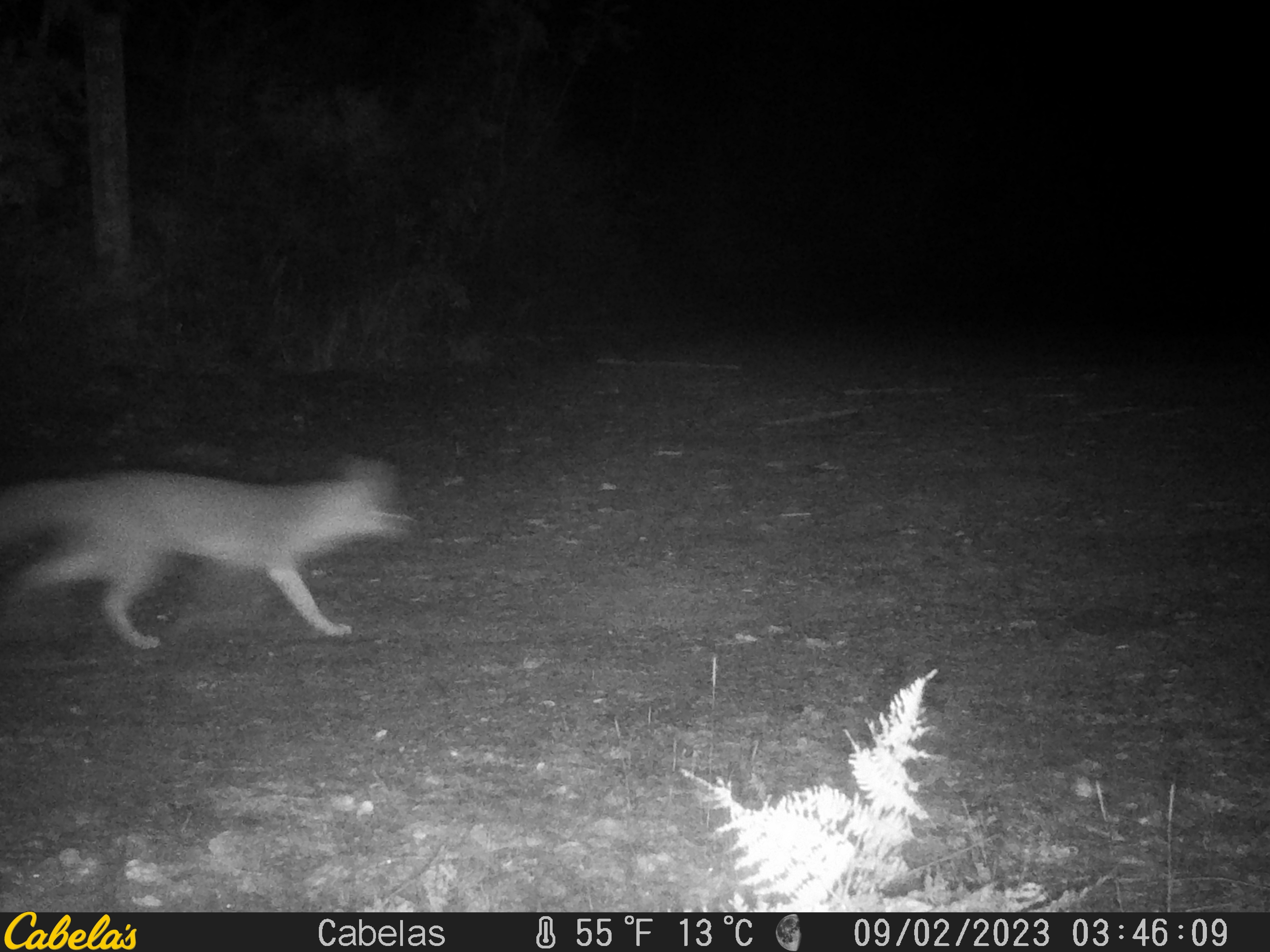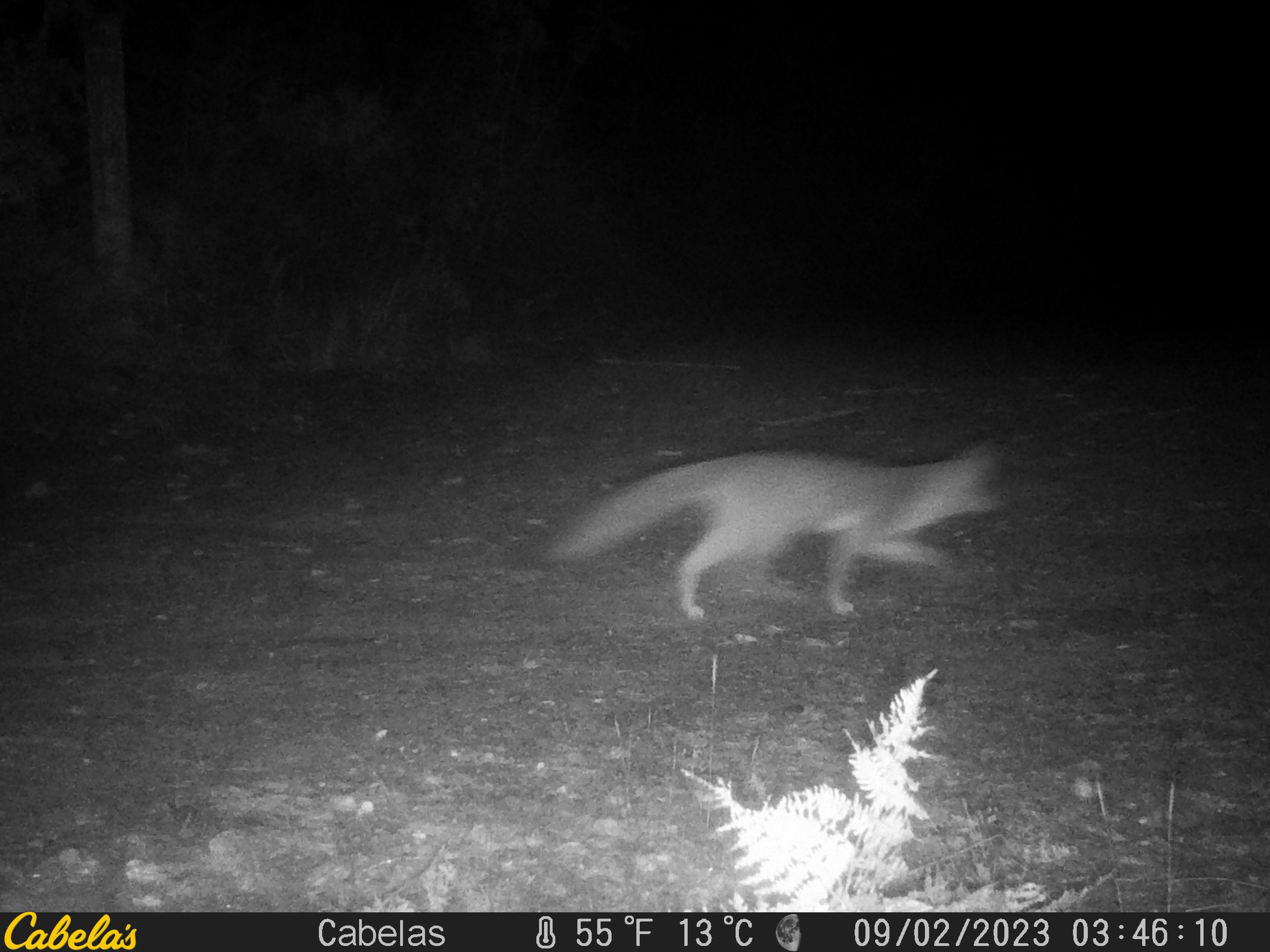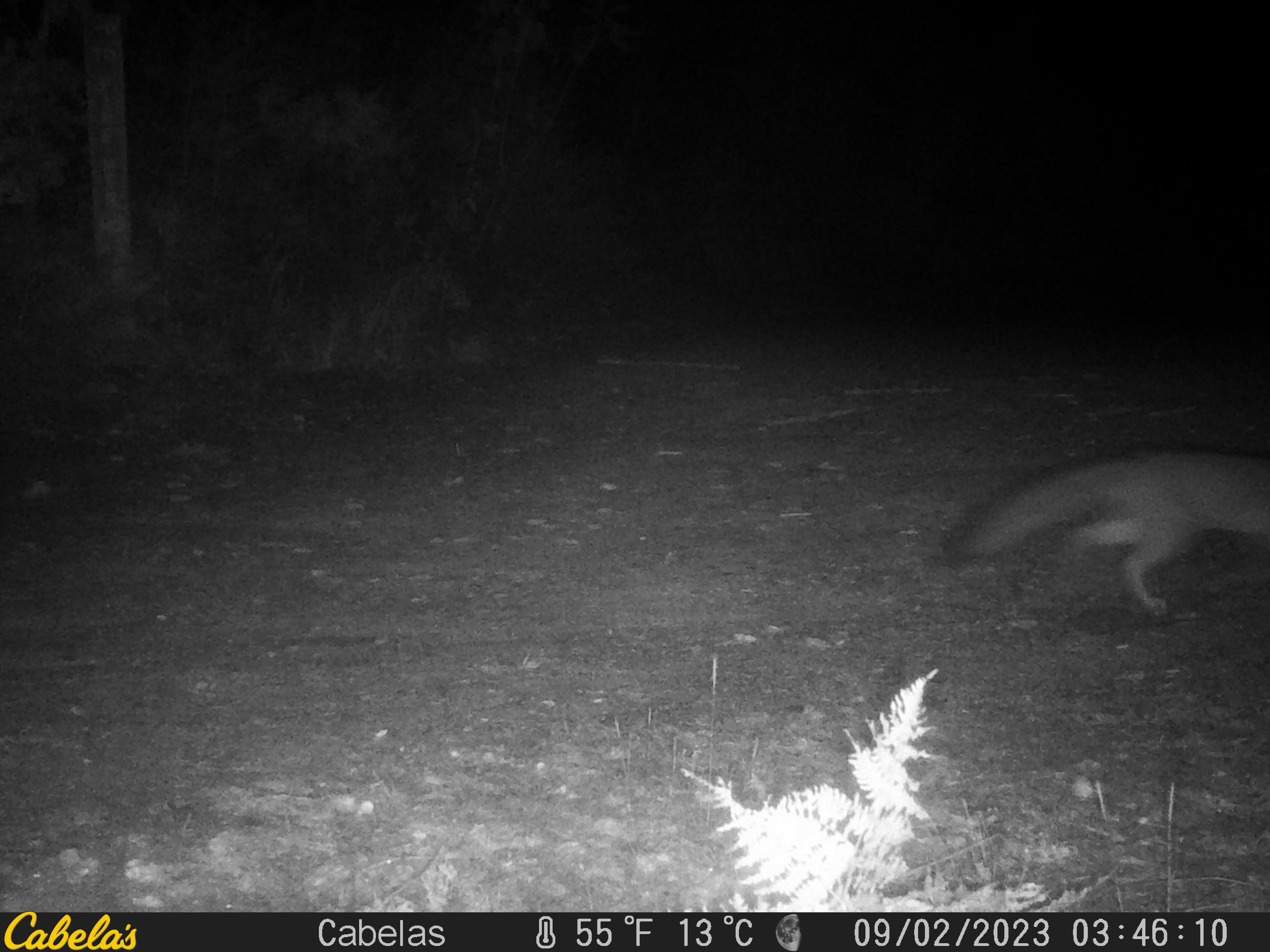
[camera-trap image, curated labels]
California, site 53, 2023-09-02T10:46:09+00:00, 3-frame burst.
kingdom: Animalia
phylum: Chordata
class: Mammalia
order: Carnivora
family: Canidae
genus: Urocyon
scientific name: Urocyon cinereoargenteus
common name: gray fox